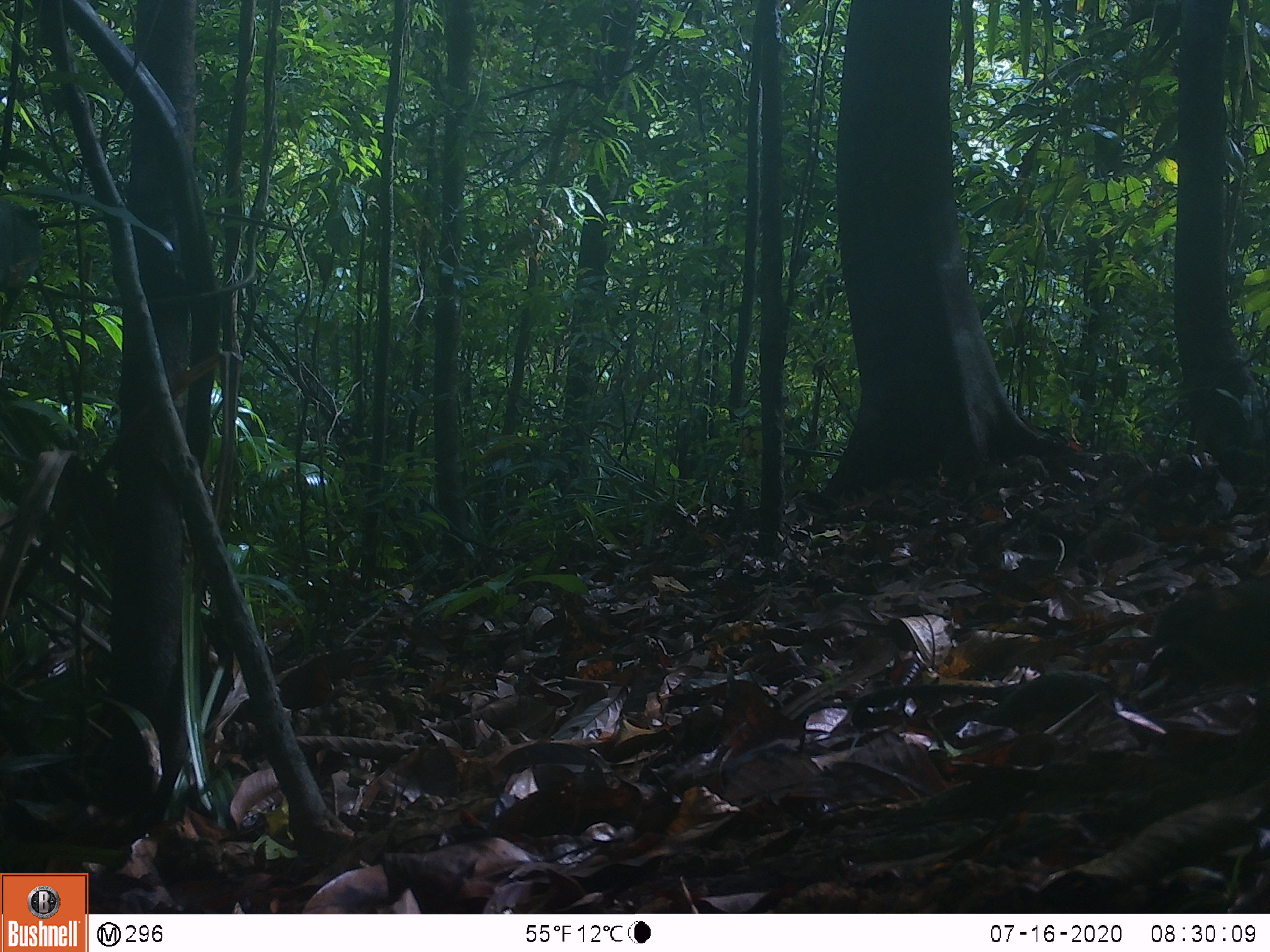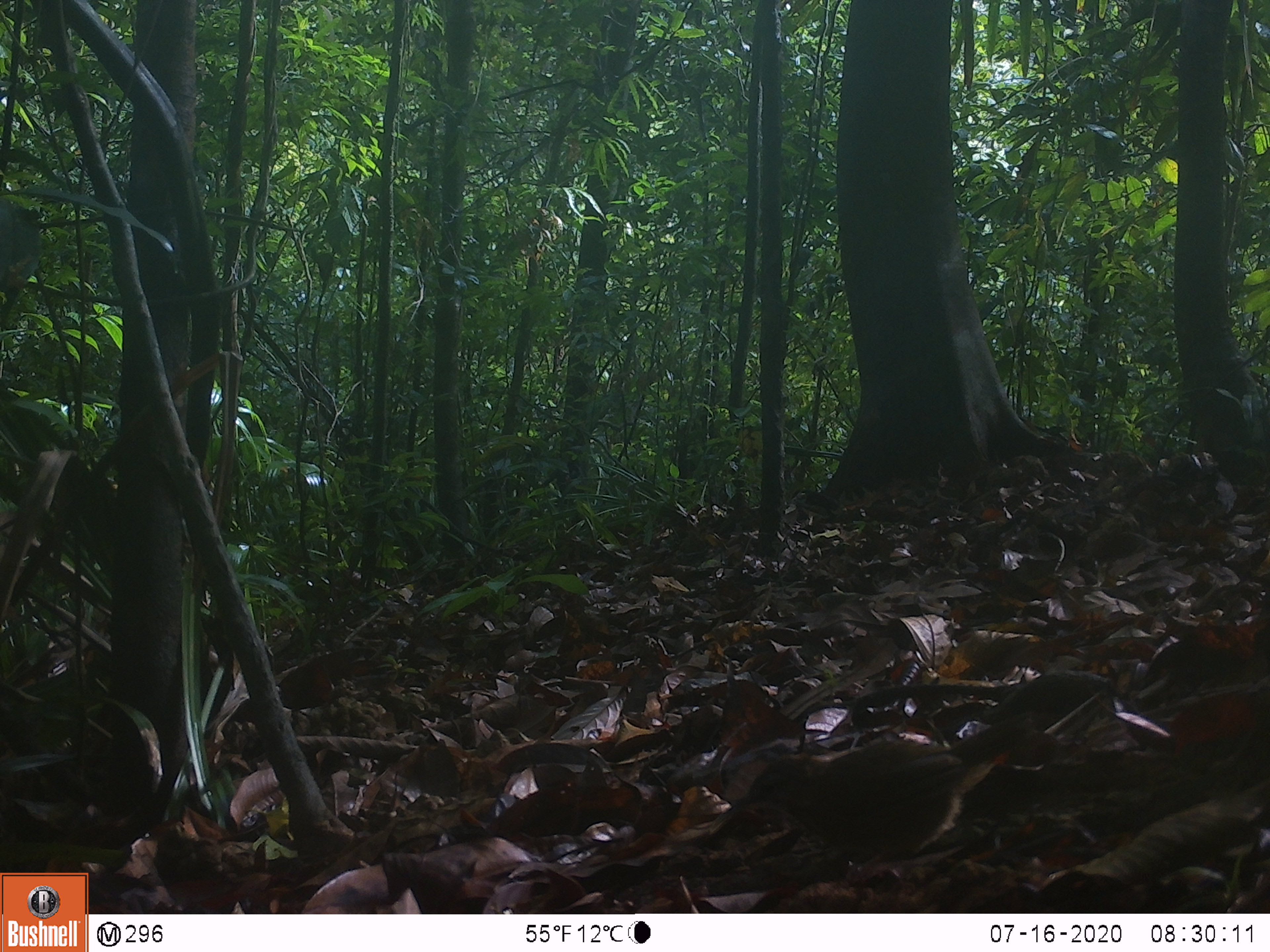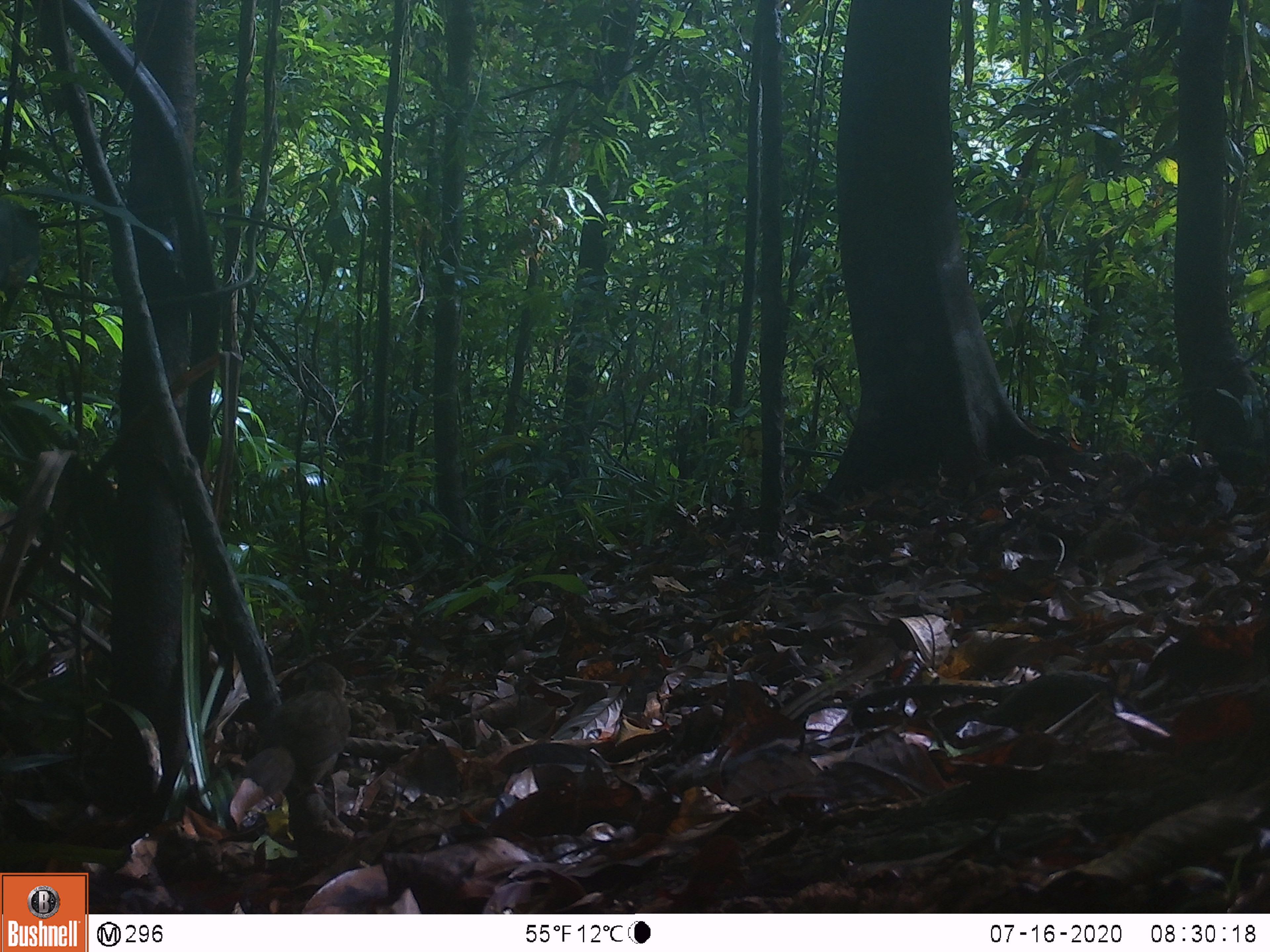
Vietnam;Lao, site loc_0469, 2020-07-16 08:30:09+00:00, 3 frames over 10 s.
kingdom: Animalia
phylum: Chordata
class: Aves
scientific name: Aves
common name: bird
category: unidentified bird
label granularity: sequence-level